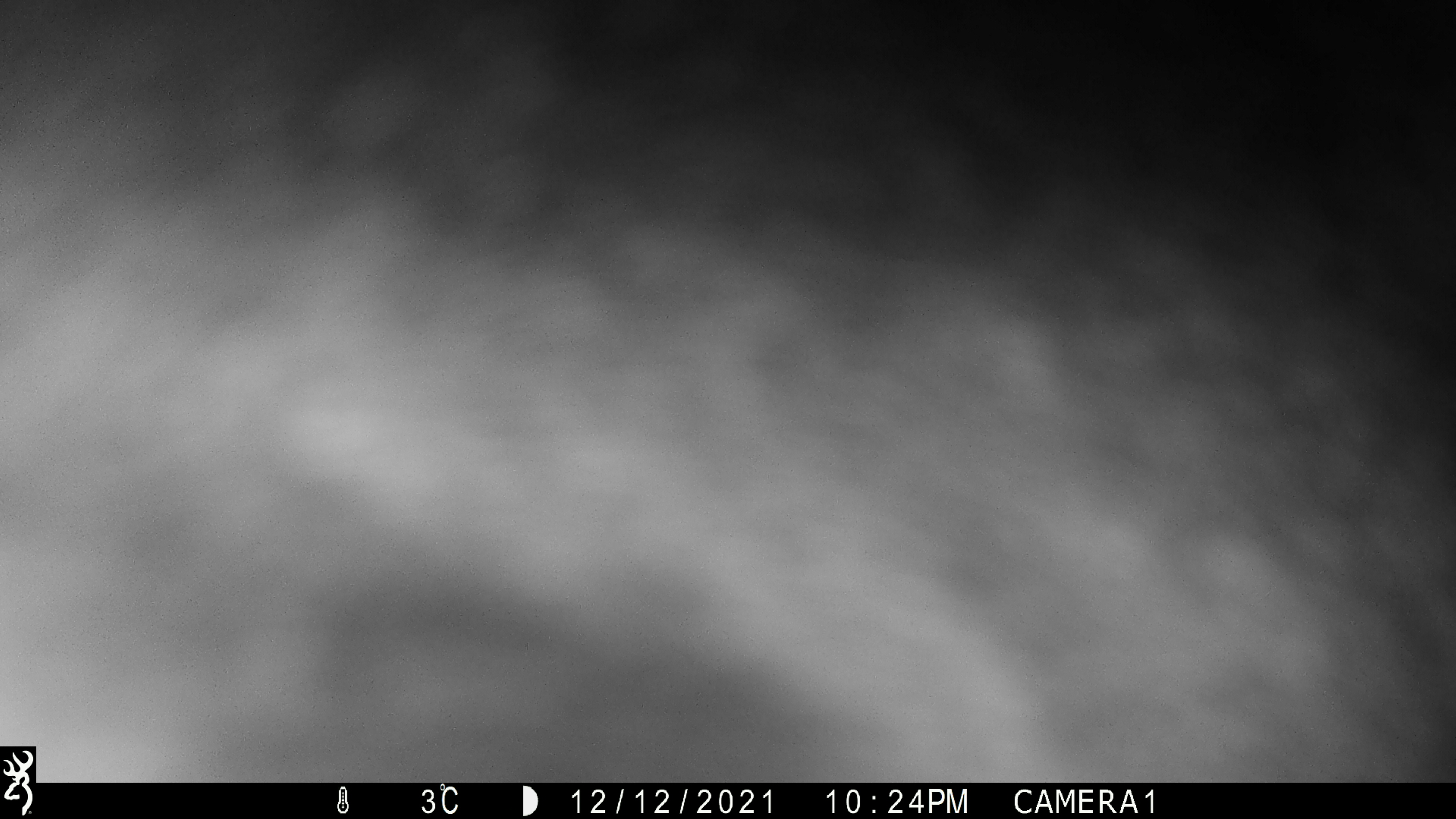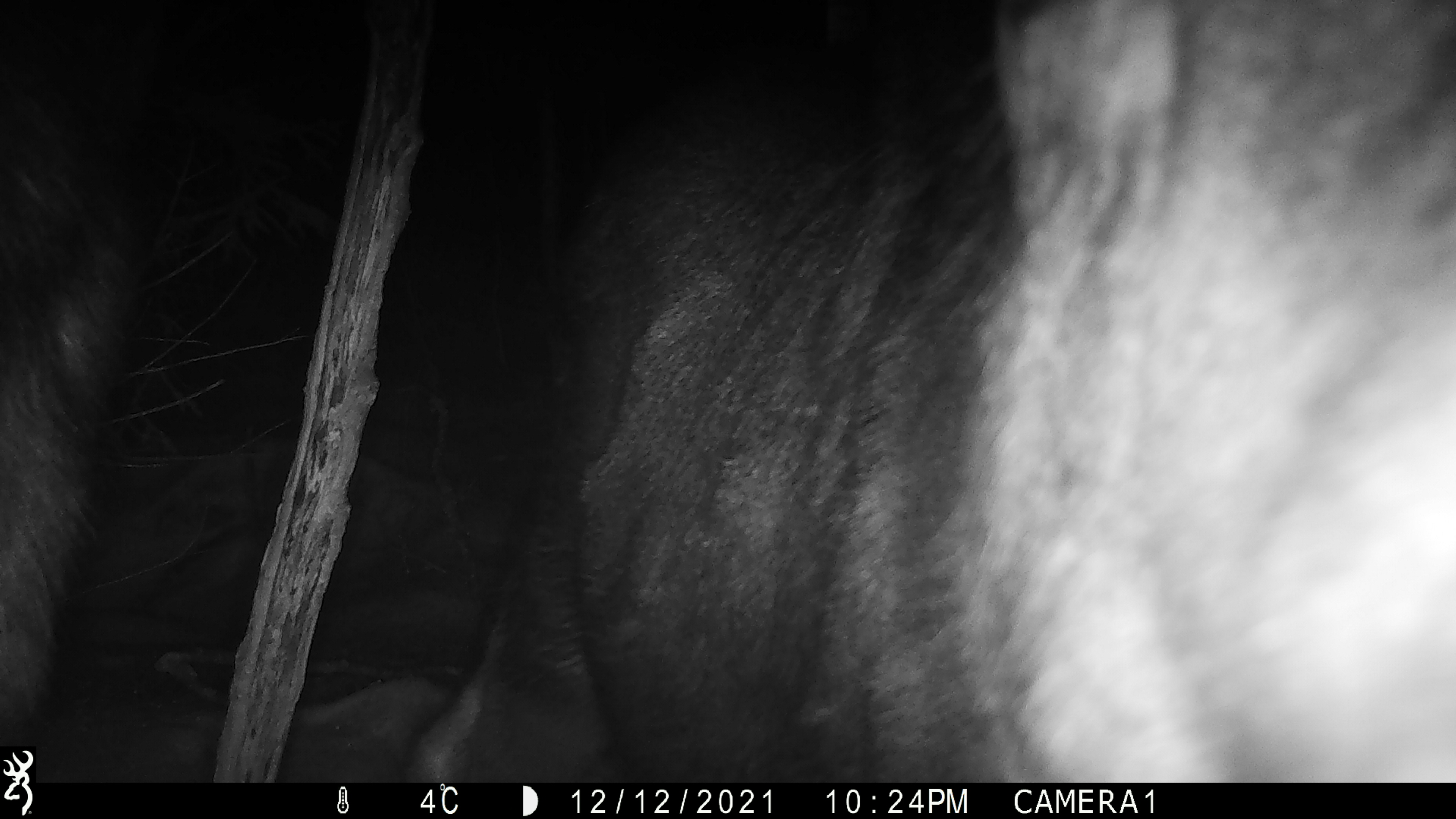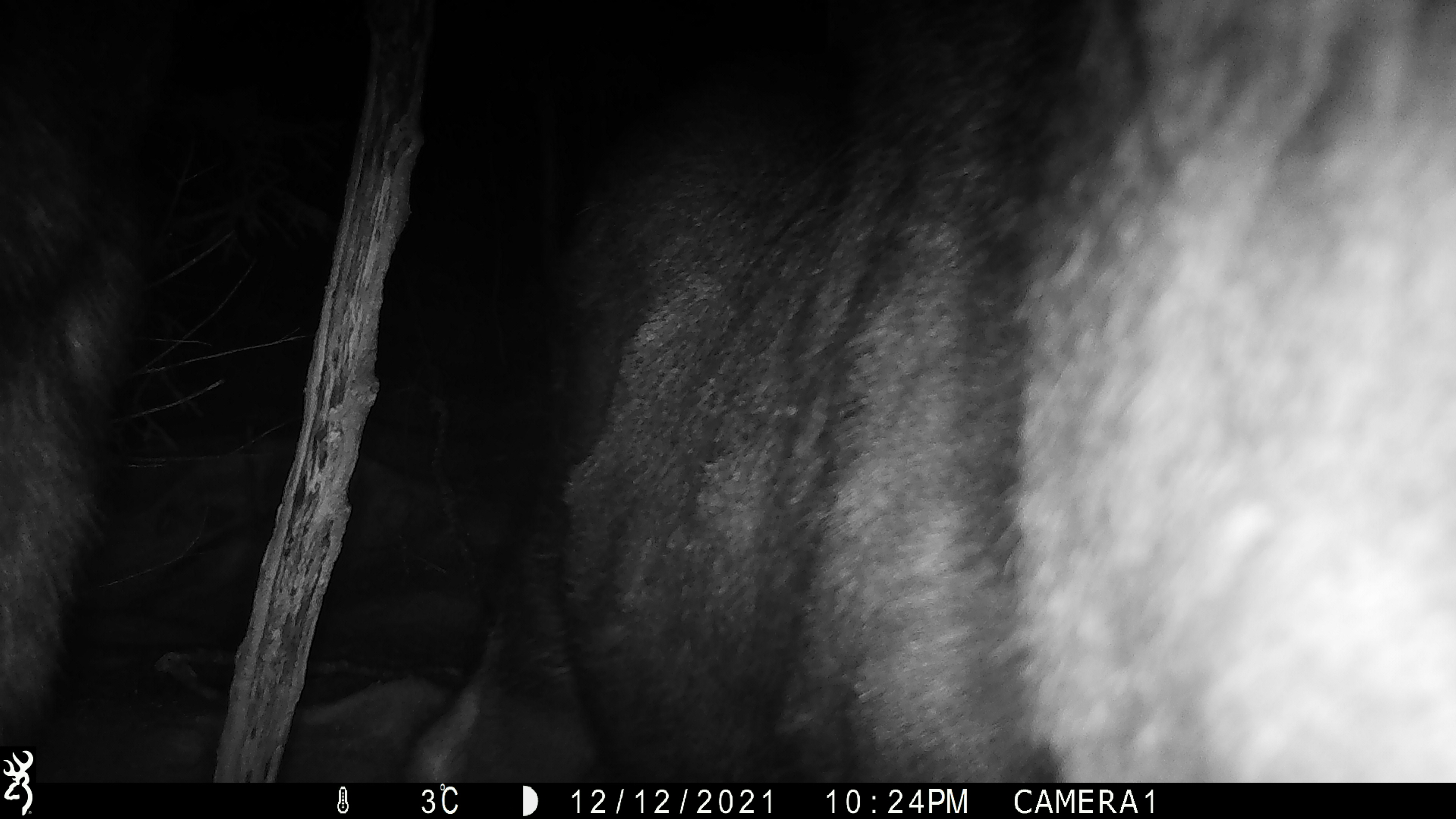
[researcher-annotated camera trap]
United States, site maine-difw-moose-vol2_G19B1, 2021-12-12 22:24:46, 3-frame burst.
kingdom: Animalia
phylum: Chordata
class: Mammalia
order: Artiodactyla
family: Cervidae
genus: Alces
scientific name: Alces alces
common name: moose